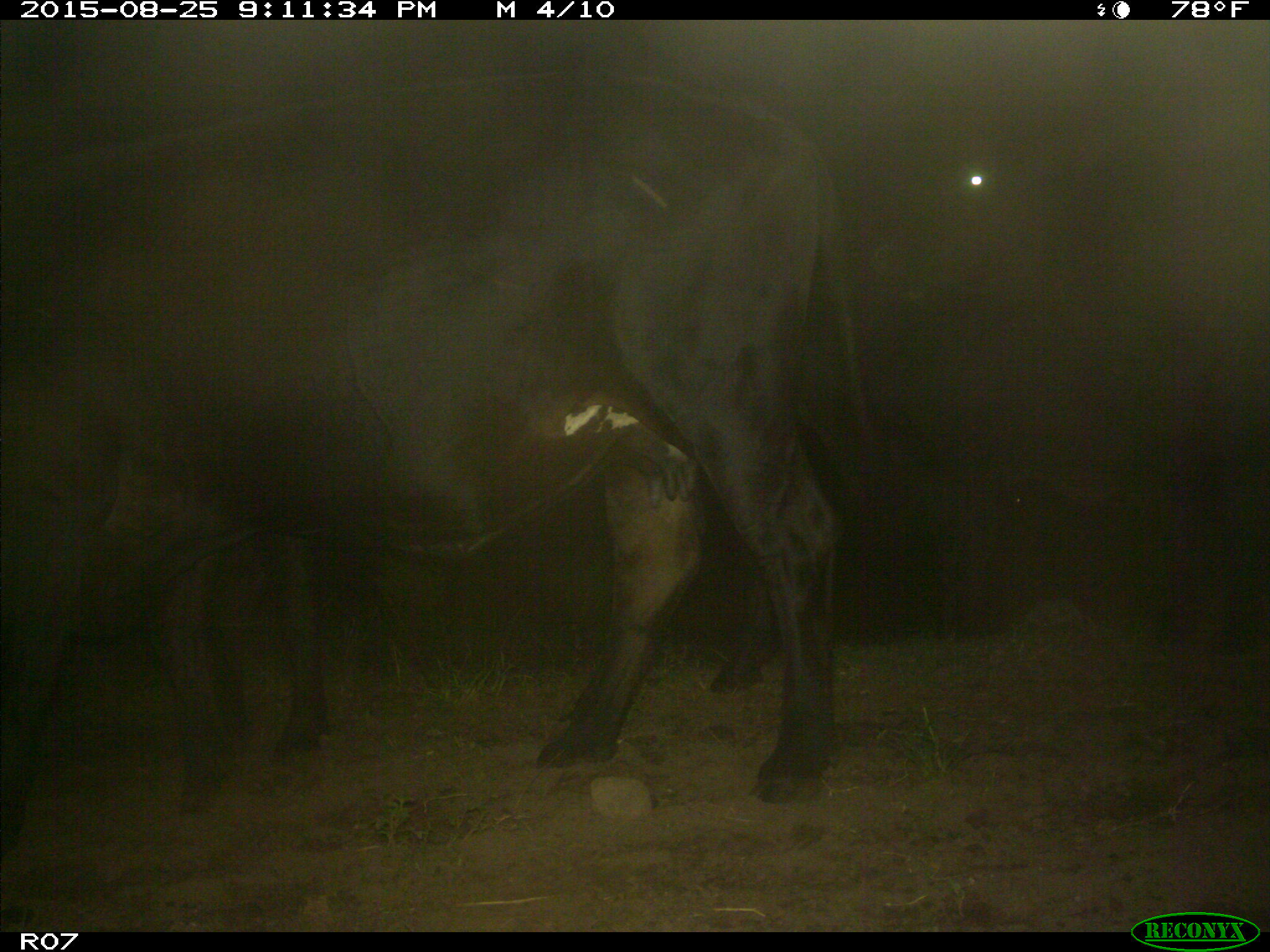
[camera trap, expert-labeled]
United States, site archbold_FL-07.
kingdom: Animalia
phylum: Chordata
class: Mammalia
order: Artiodactyla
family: Bovidae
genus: Bos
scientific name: Bos taurus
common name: domestic cow